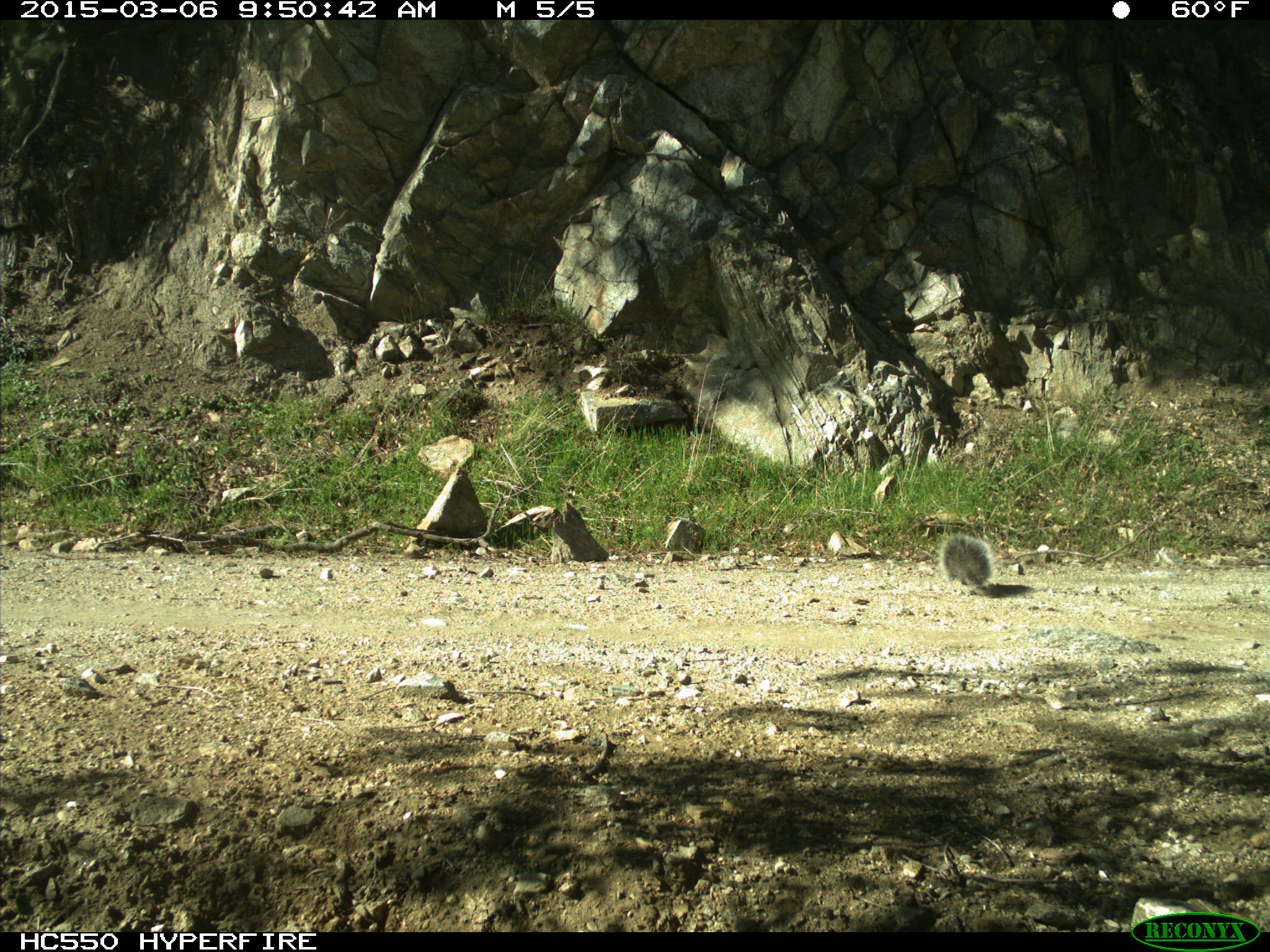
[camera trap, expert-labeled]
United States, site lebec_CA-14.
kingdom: Animalia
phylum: Chordata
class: Mammalia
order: Rodentia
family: Sciuridae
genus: Sciurus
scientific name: Sciurus carolinensis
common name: eastern gray squirrel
Sciurus carolinensis (eastern gray squirrel).